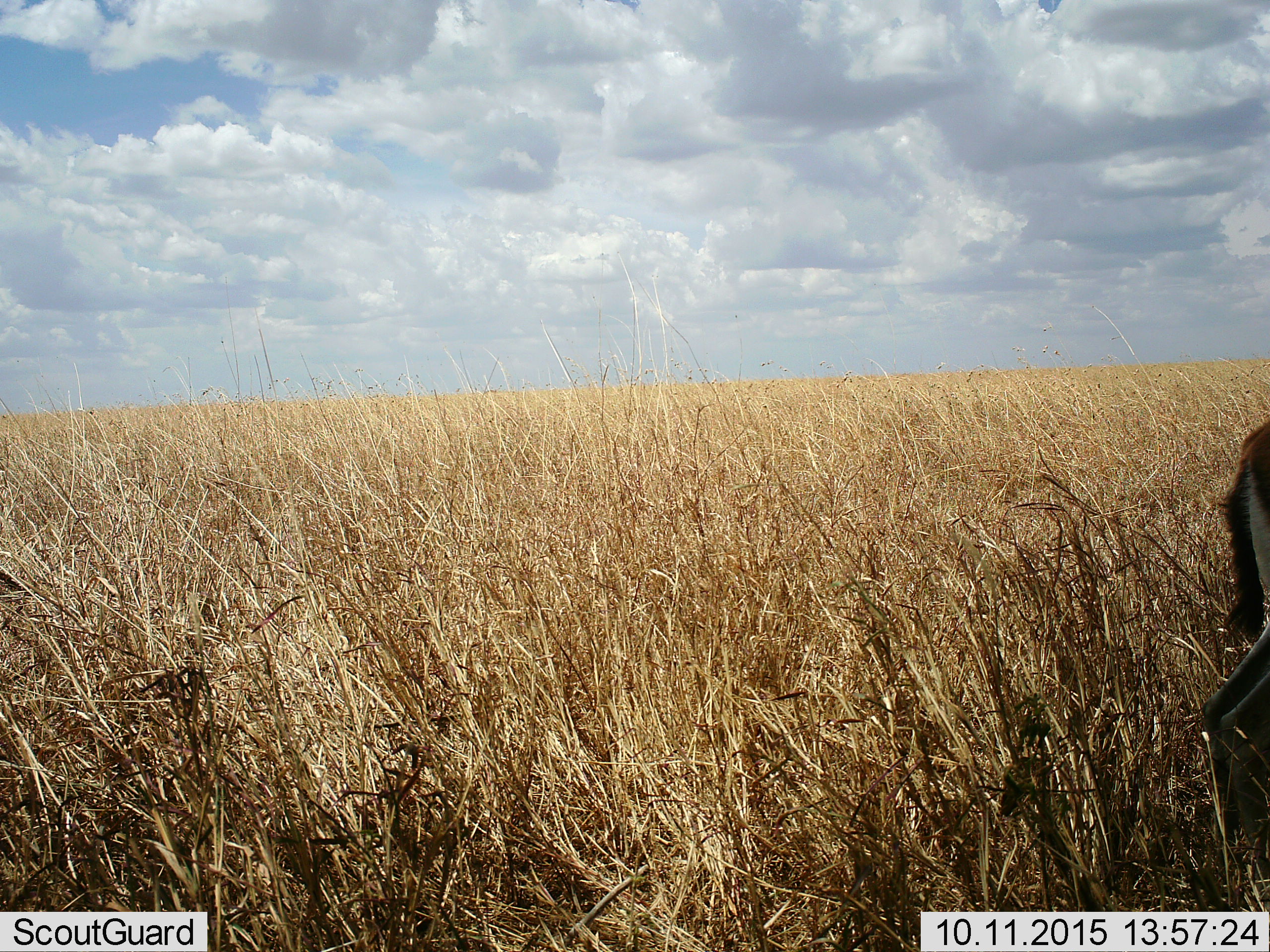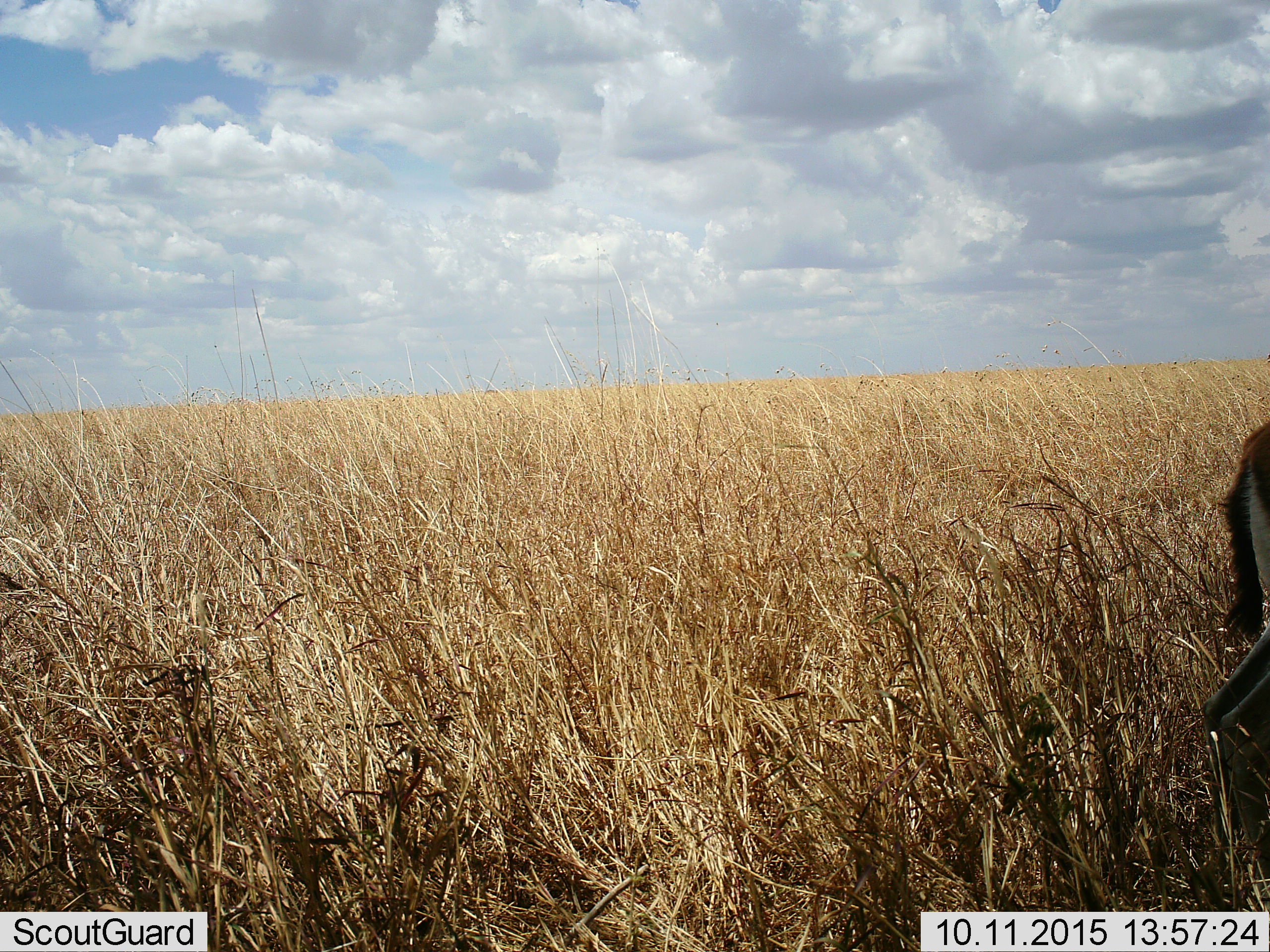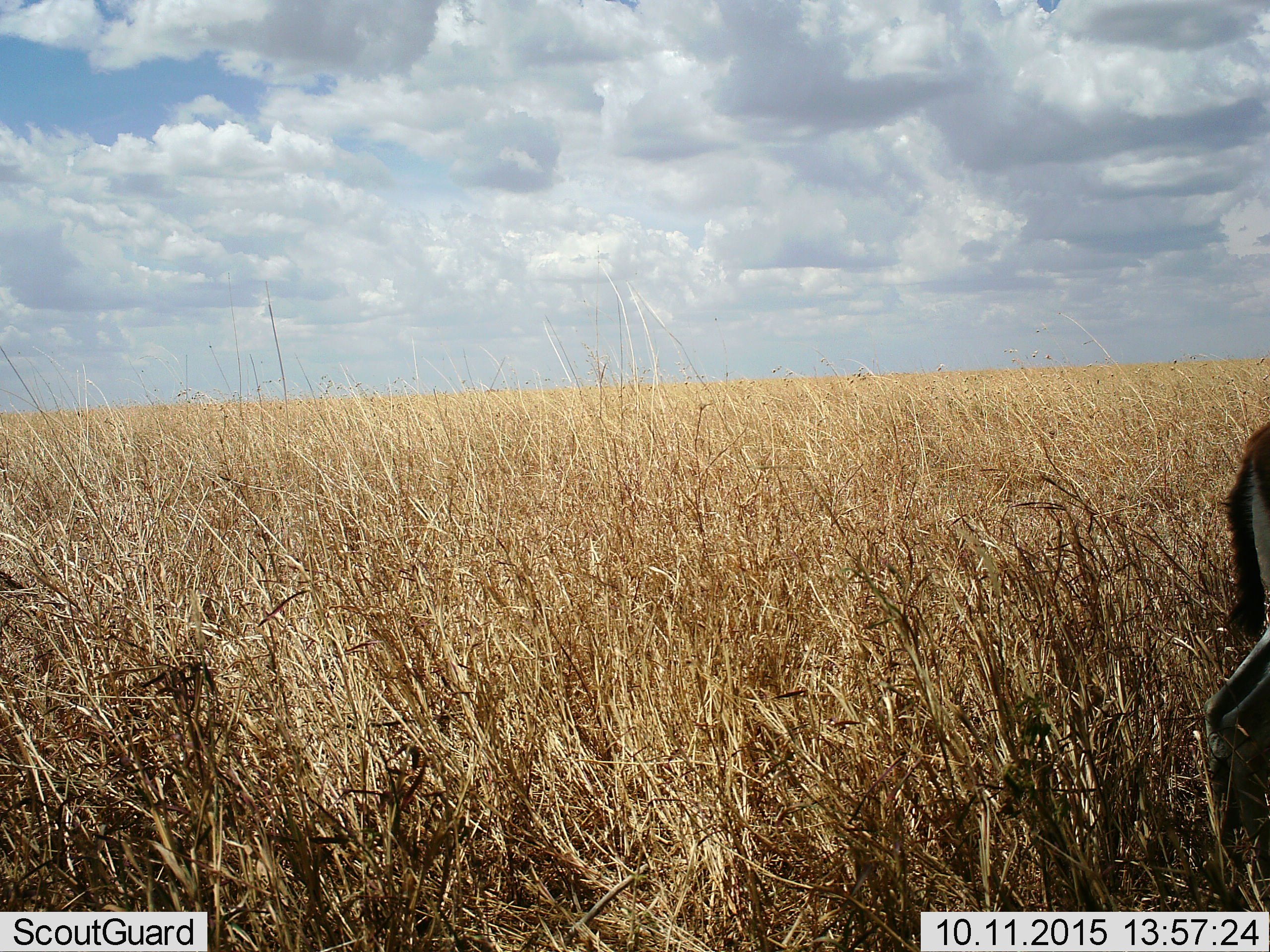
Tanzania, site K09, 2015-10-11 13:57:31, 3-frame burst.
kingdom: Animalia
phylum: Chordata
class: Mammalia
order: Artiodactyla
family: Bovidae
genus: Eudorcas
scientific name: Eudorcas thomsonii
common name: thomson's gazelle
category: gazellethomsons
Gazellethomsons (thomson's gazelle) (Eudorcas thomsonii), count 1. Behavior (volunteer vote fractions): standing 83%, resting 0%, moving 17%, interacting 0%. Young present (vote fraction): 0%. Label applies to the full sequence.